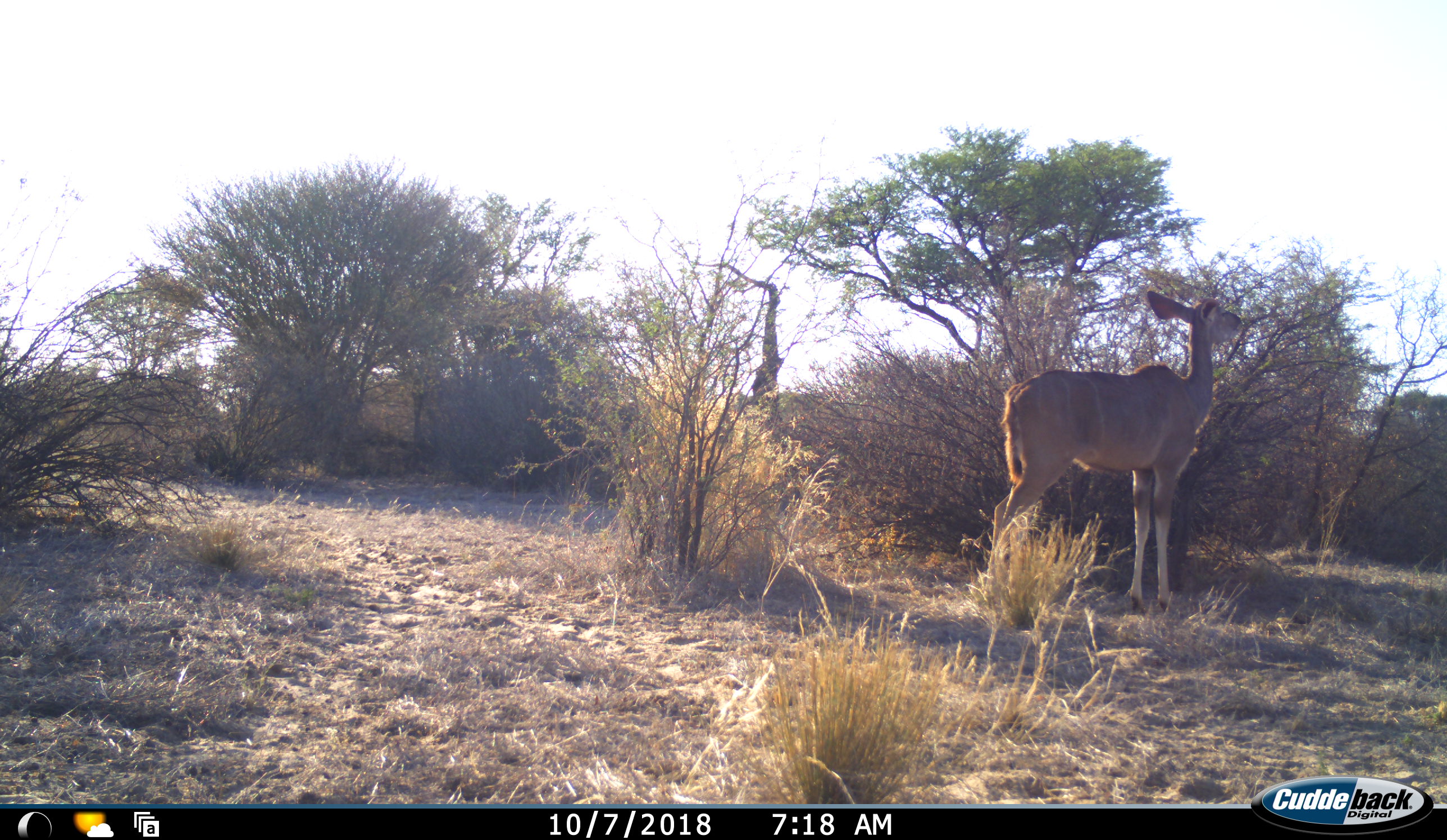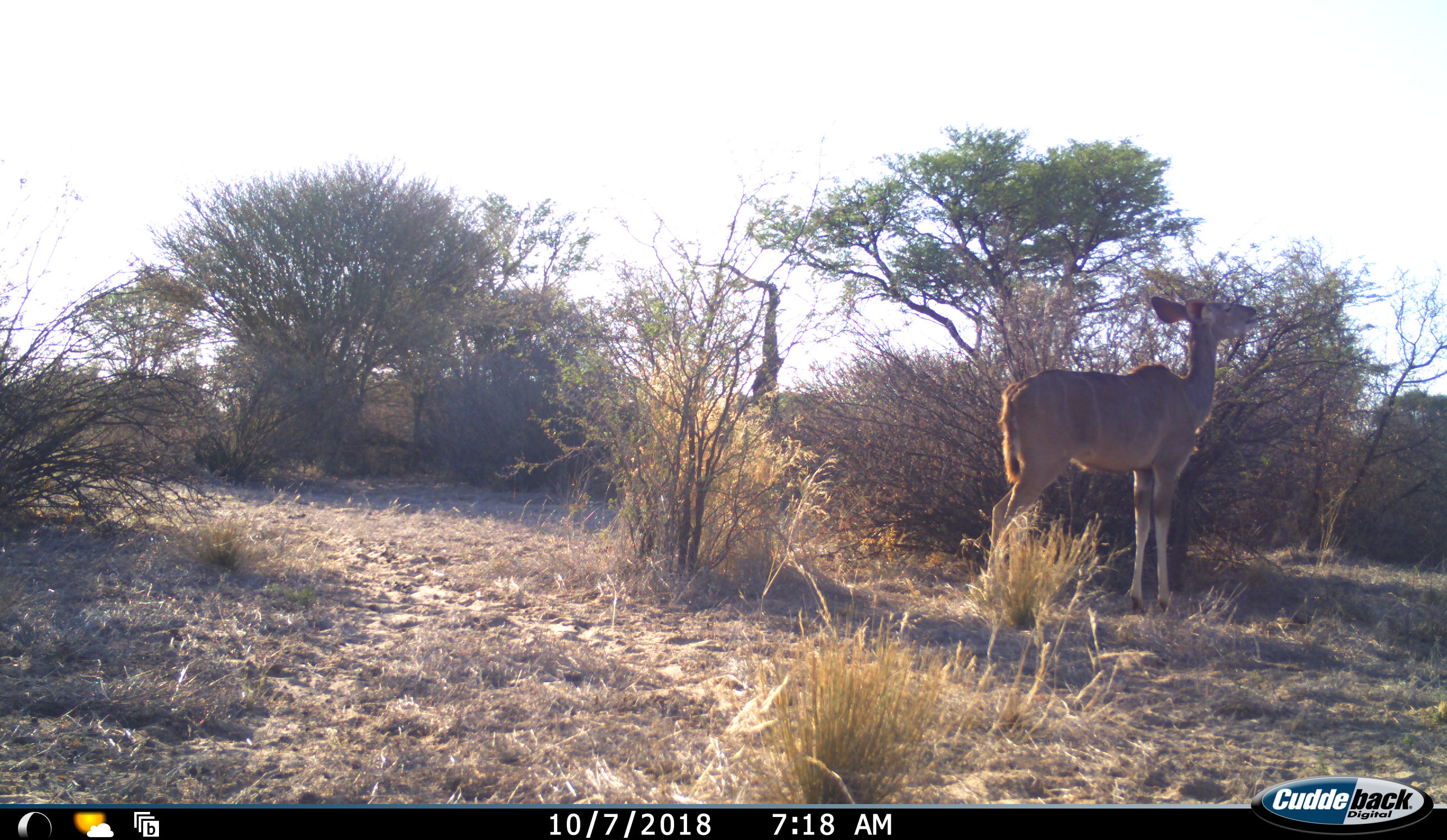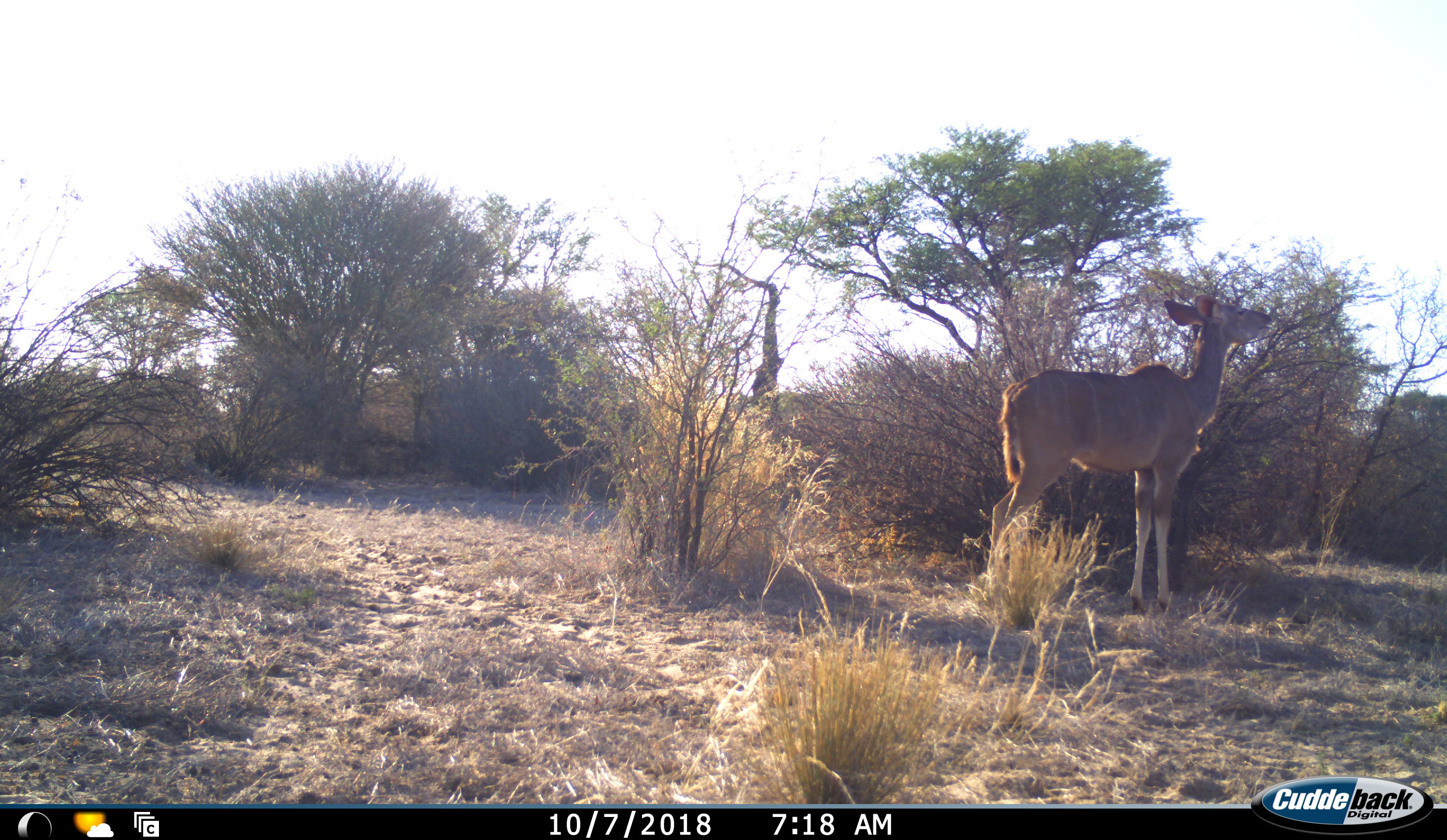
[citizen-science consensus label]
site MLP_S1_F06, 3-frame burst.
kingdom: Animalia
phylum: Chordata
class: Mammalia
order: Artiodactyla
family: Bovidae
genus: Tragelaphus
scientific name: Tragelaphus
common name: kudu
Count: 1.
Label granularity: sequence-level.